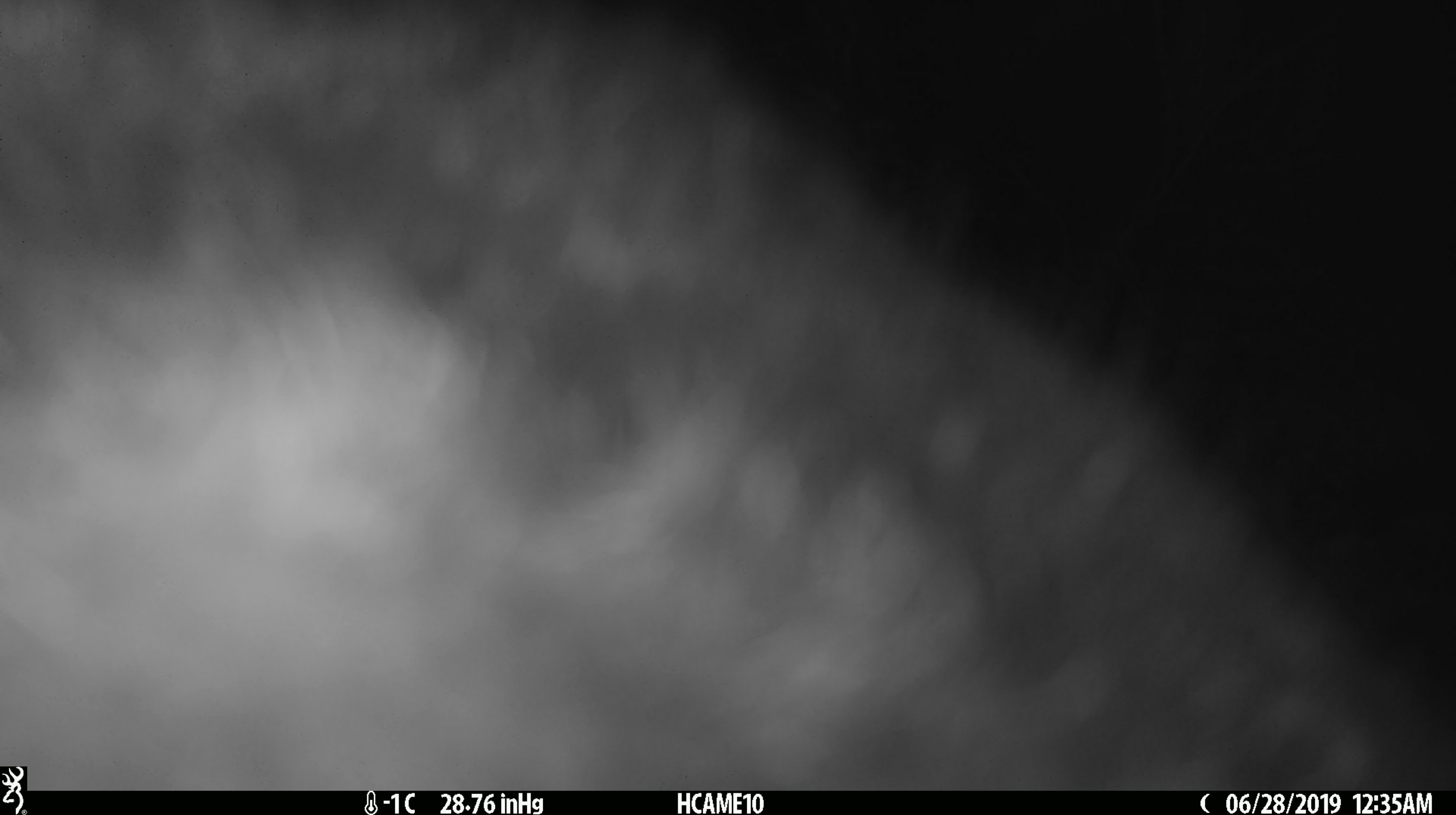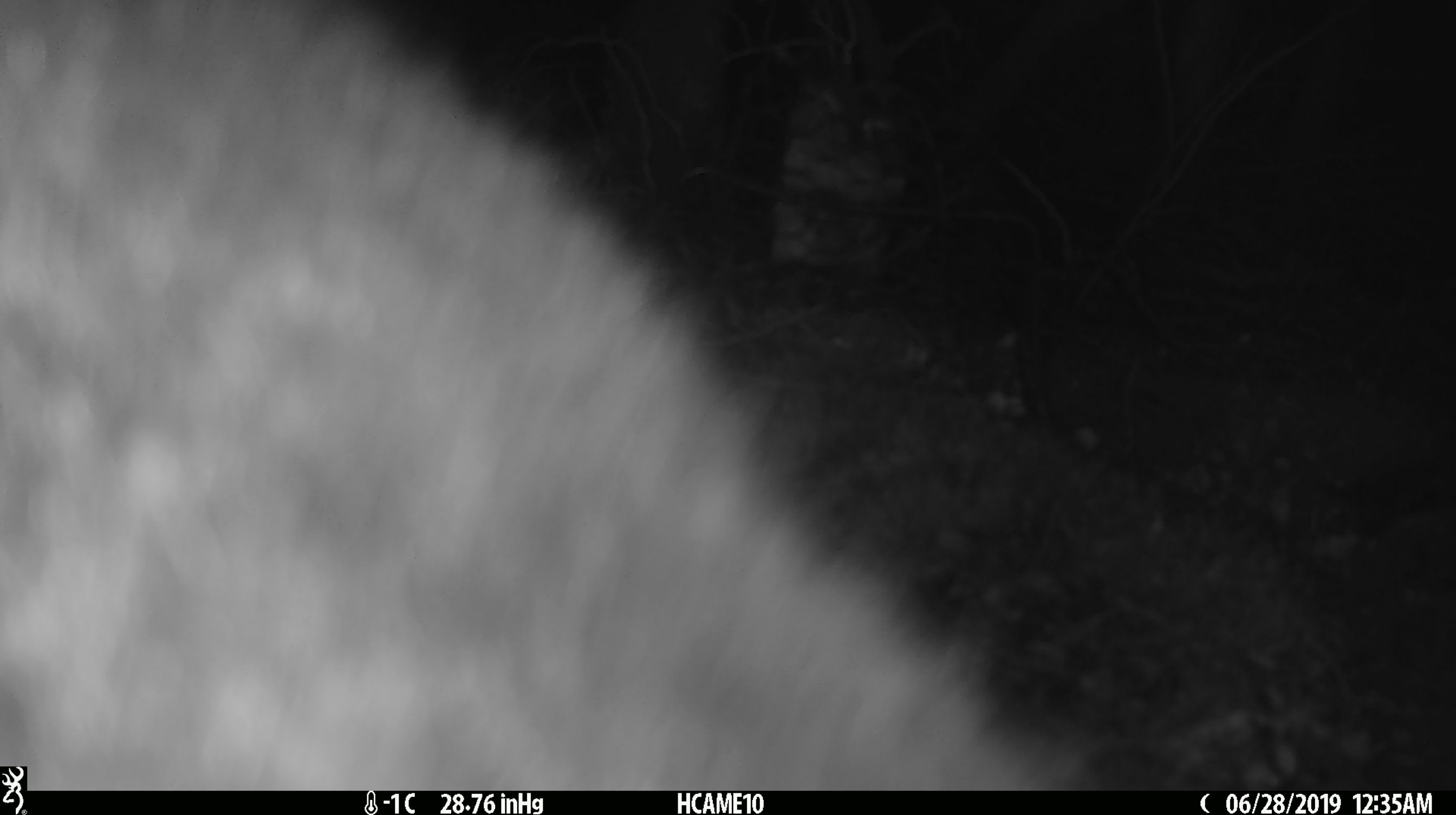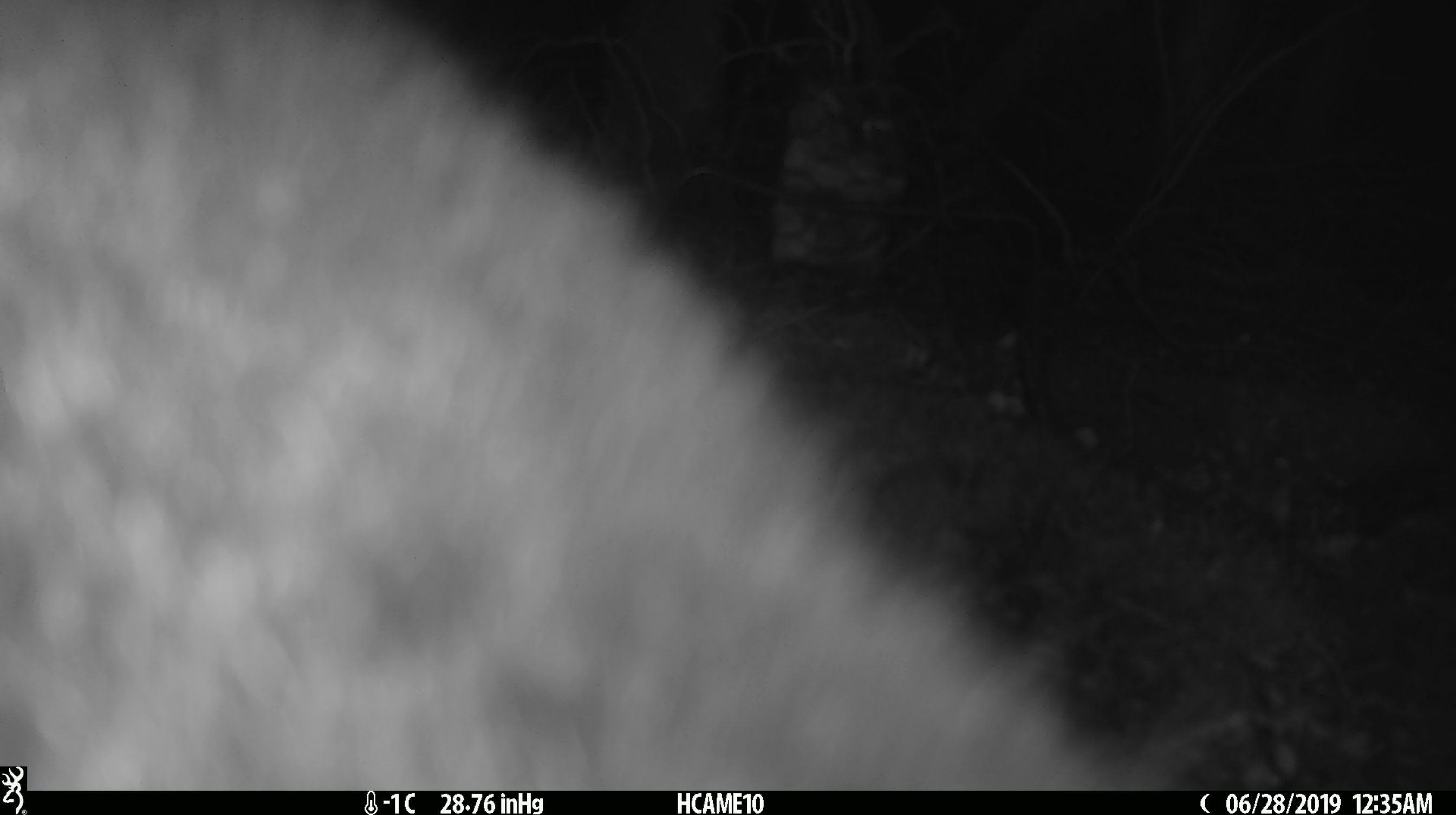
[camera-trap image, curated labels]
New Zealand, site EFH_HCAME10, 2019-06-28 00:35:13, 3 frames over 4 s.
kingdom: Animalia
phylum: Chordata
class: Mammalia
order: Diprotodontia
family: Phalangeridae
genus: Trichosurus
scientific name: Trichosurus vulpecula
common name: common brushtail possum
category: possum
Possum (common brushtail possum) (Trichosurus vulpecula).